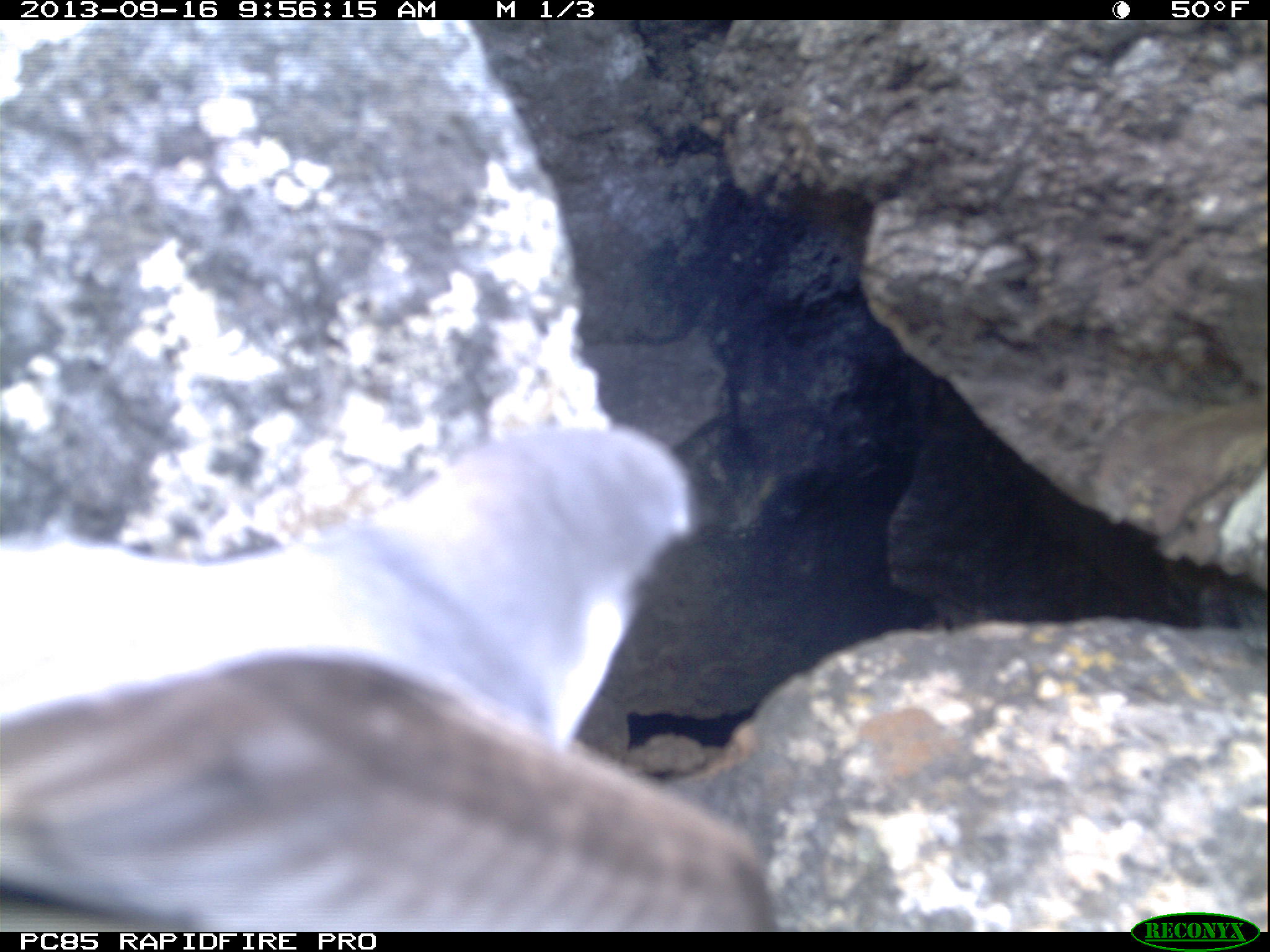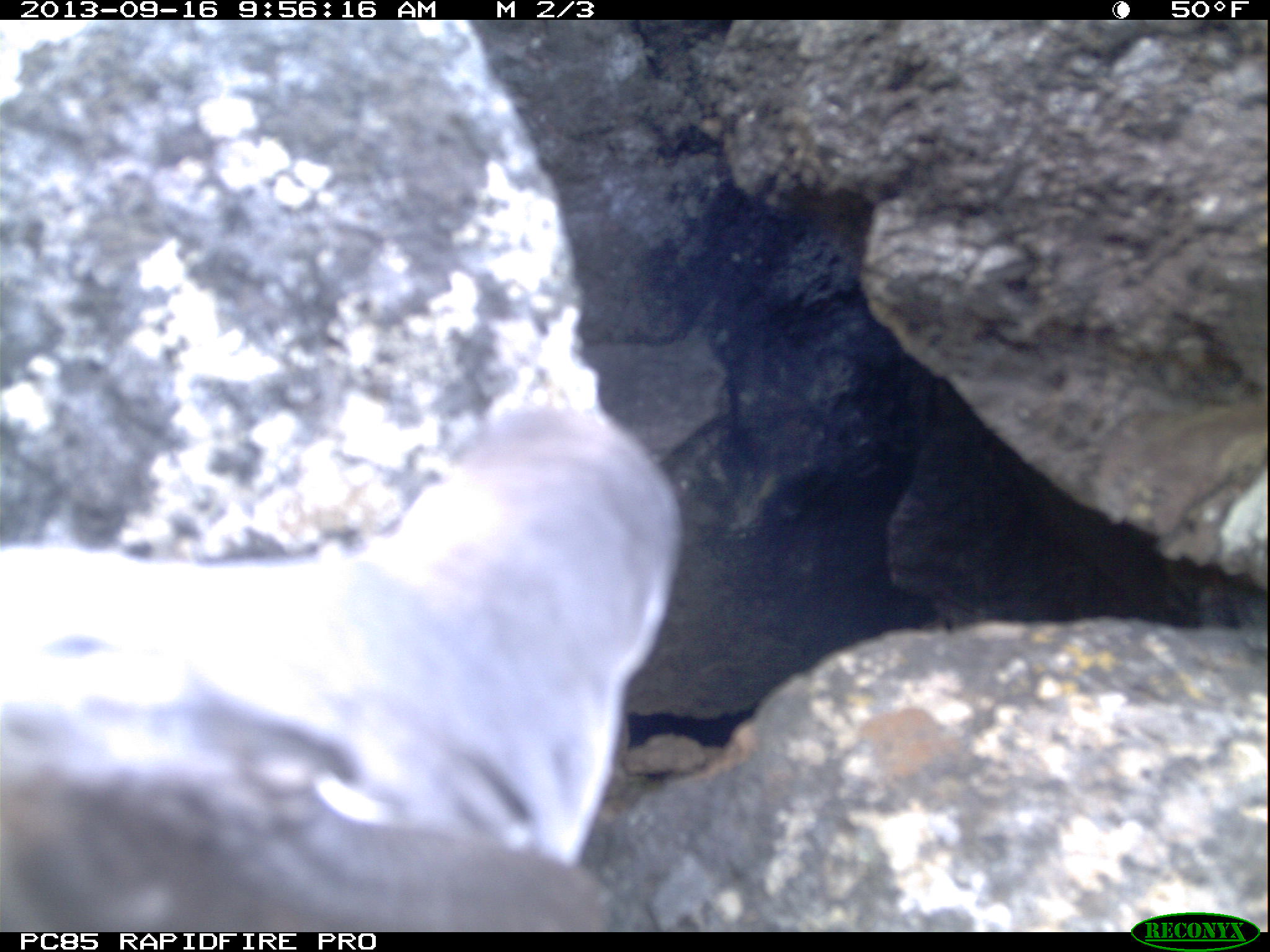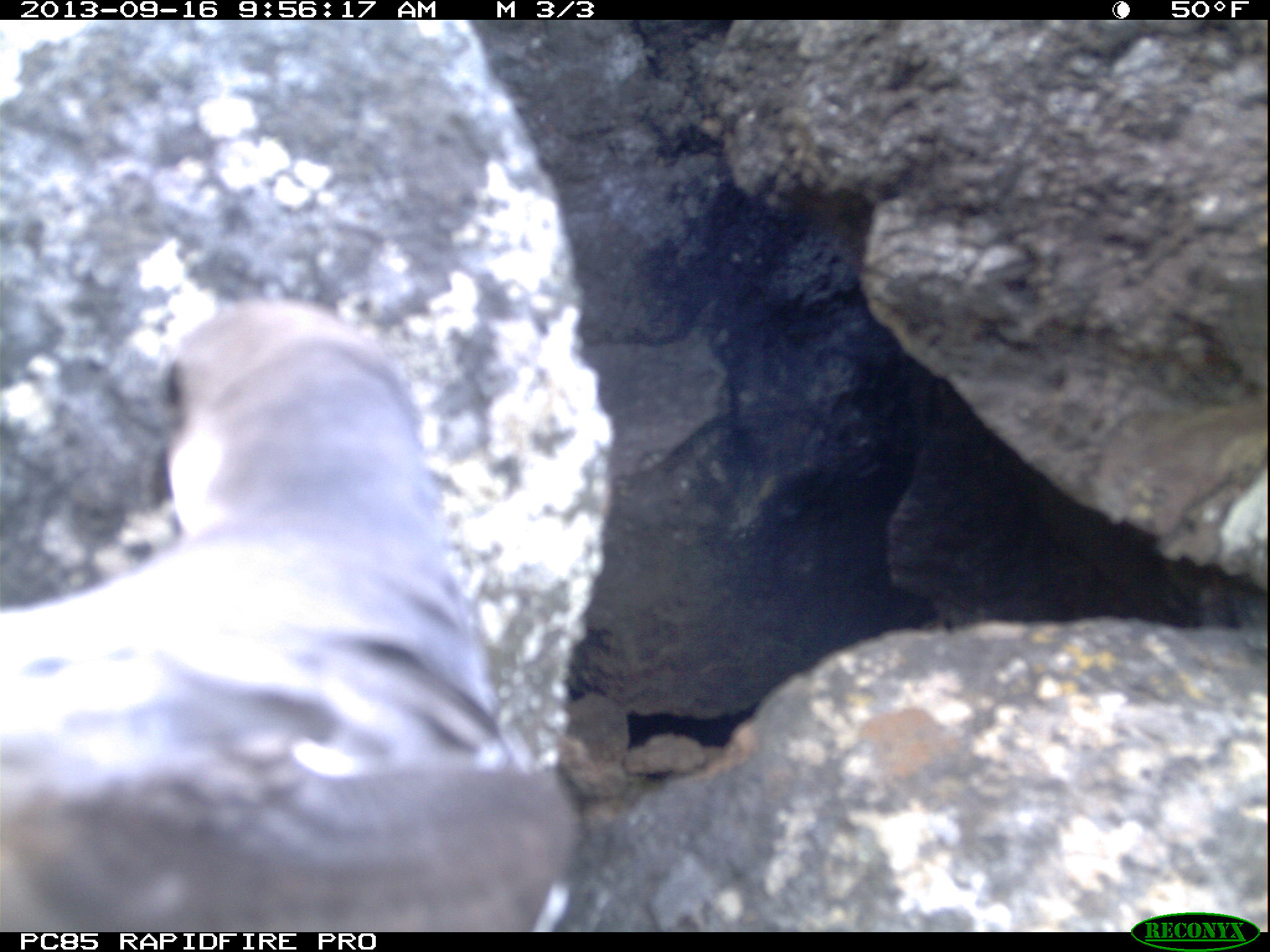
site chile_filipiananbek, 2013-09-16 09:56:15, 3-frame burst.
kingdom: Animalia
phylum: Chordata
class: Aves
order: Procellariiformes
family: Procellariidae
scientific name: Procellariidae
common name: petrel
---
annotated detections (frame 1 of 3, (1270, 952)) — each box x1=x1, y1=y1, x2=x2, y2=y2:
petrel: x1=0, y1=428, x2=787, y2=930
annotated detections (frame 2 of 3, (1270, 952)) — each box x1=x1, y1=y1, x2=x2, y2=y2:
petrel: x1=0, y1=355, x2=691, y2=922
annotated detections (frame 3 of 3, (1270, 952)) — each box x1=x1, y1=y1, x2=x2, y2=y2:
petrel: x1=0, y1=295, x2=590, y2=928